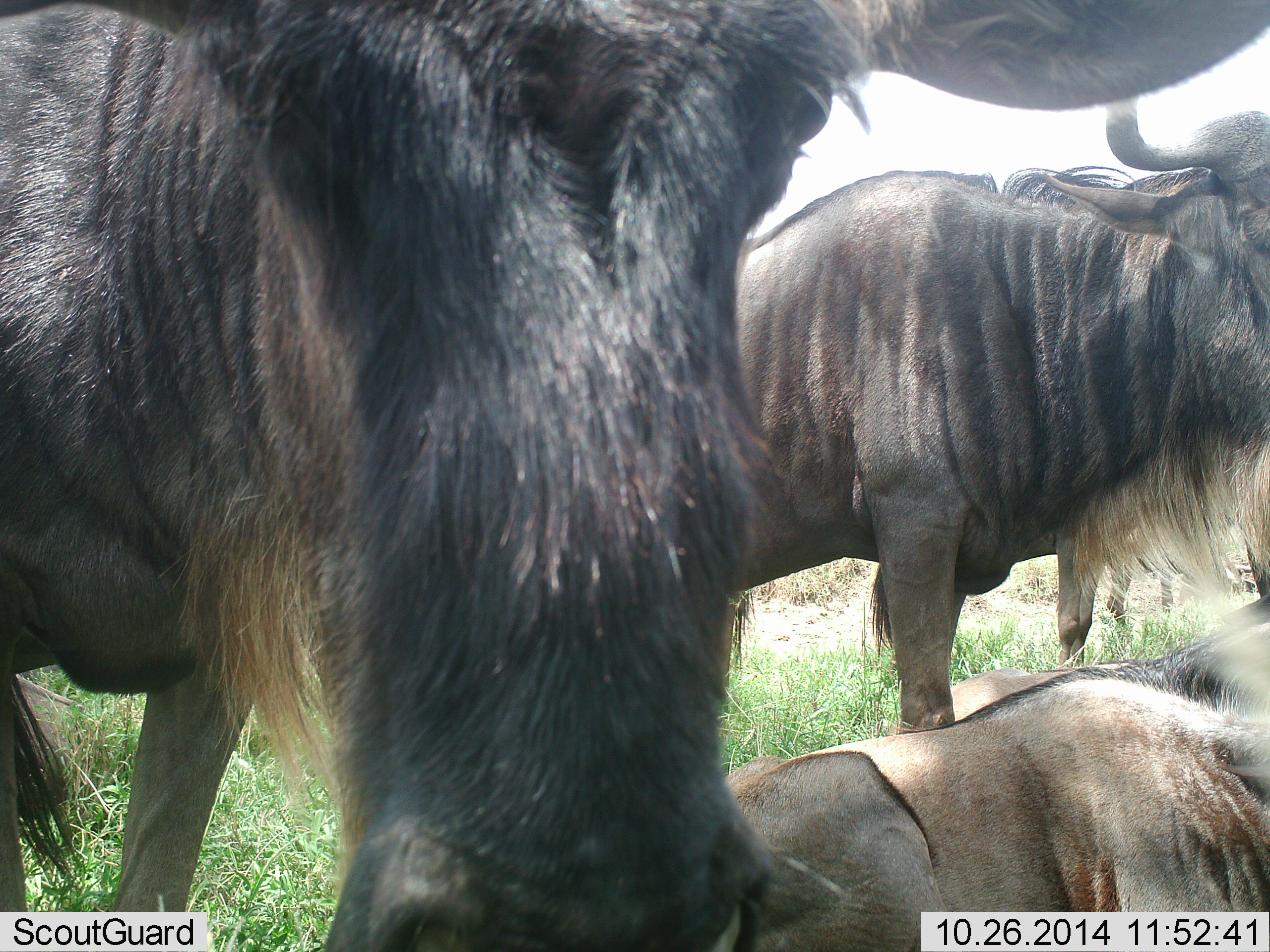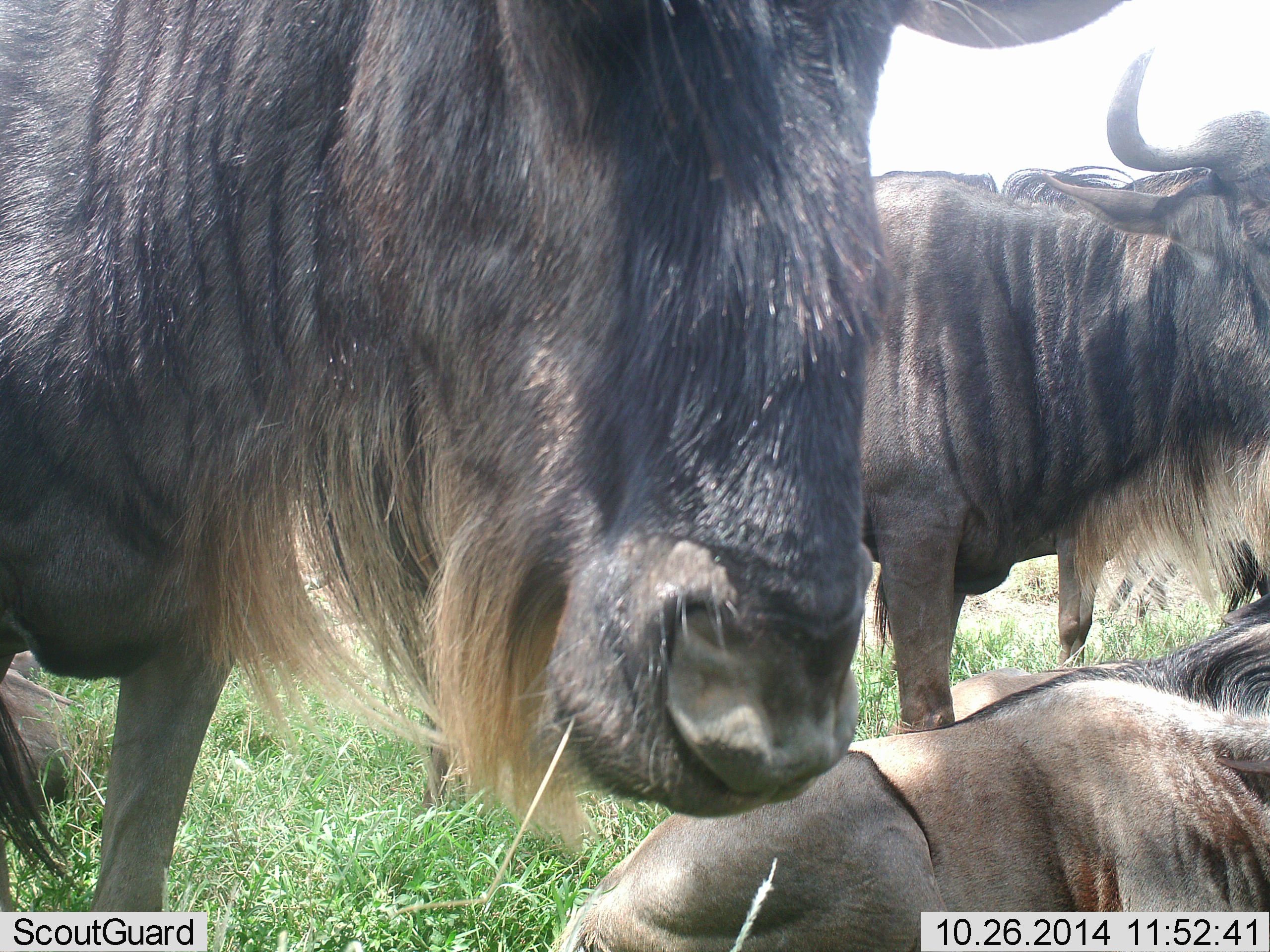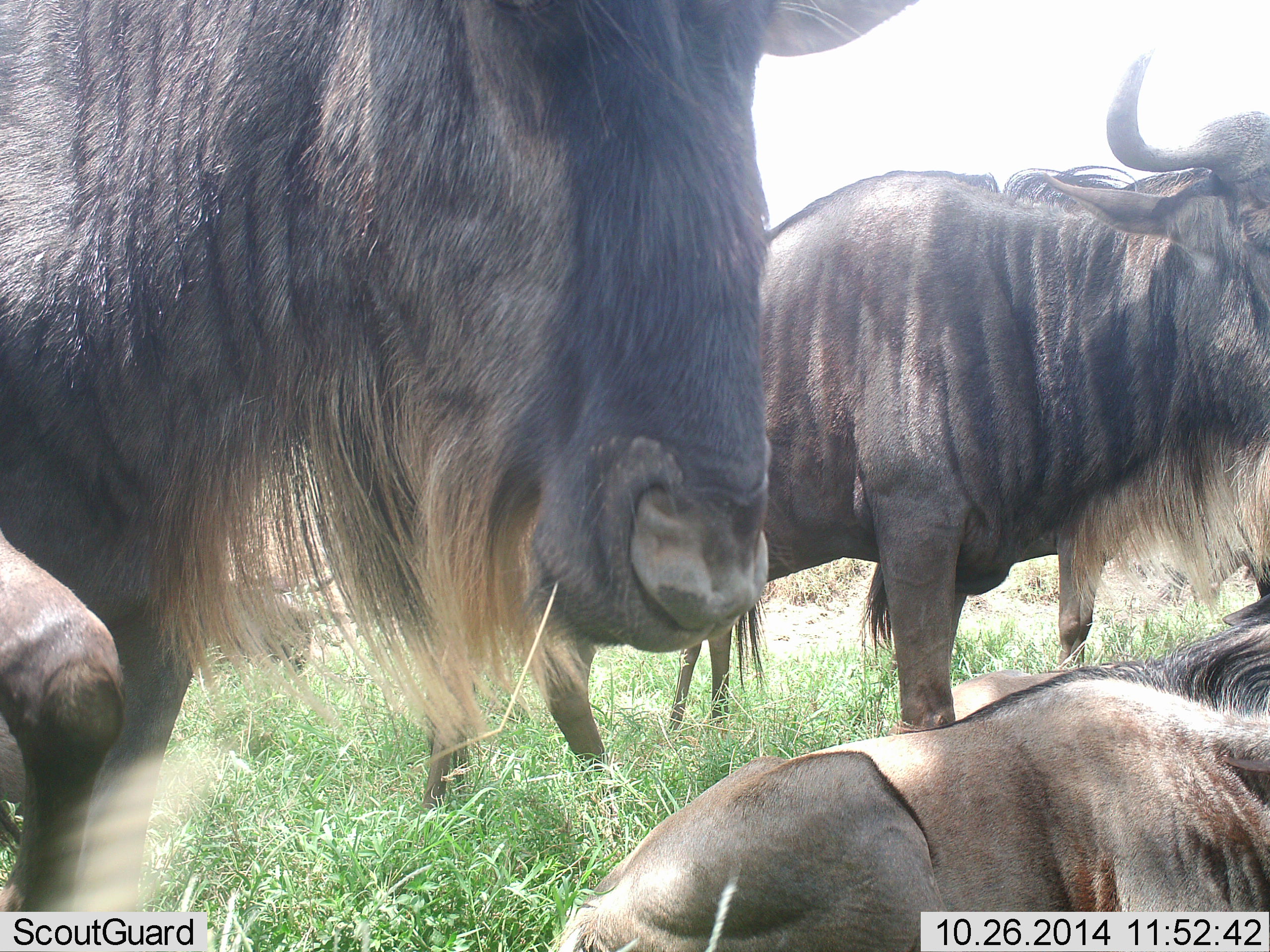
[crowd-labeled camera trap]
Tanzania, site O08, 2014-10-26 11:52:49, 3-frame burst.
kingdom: Animalia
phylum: Chordata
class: Mammalia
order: Artiodactyla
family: Bovidae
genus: Connochaetes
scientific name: Connochaetes taurinus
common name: blue wildebeest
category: wildebeest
Wildebeest (blue wildebeest) (Connochaetes taurinus), count 4. Behavior (volunteer vote fractions): standing 60%, resting 100%, moving 10%, interacting 10%. Young present (vote fraction): 0%. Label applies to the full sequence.